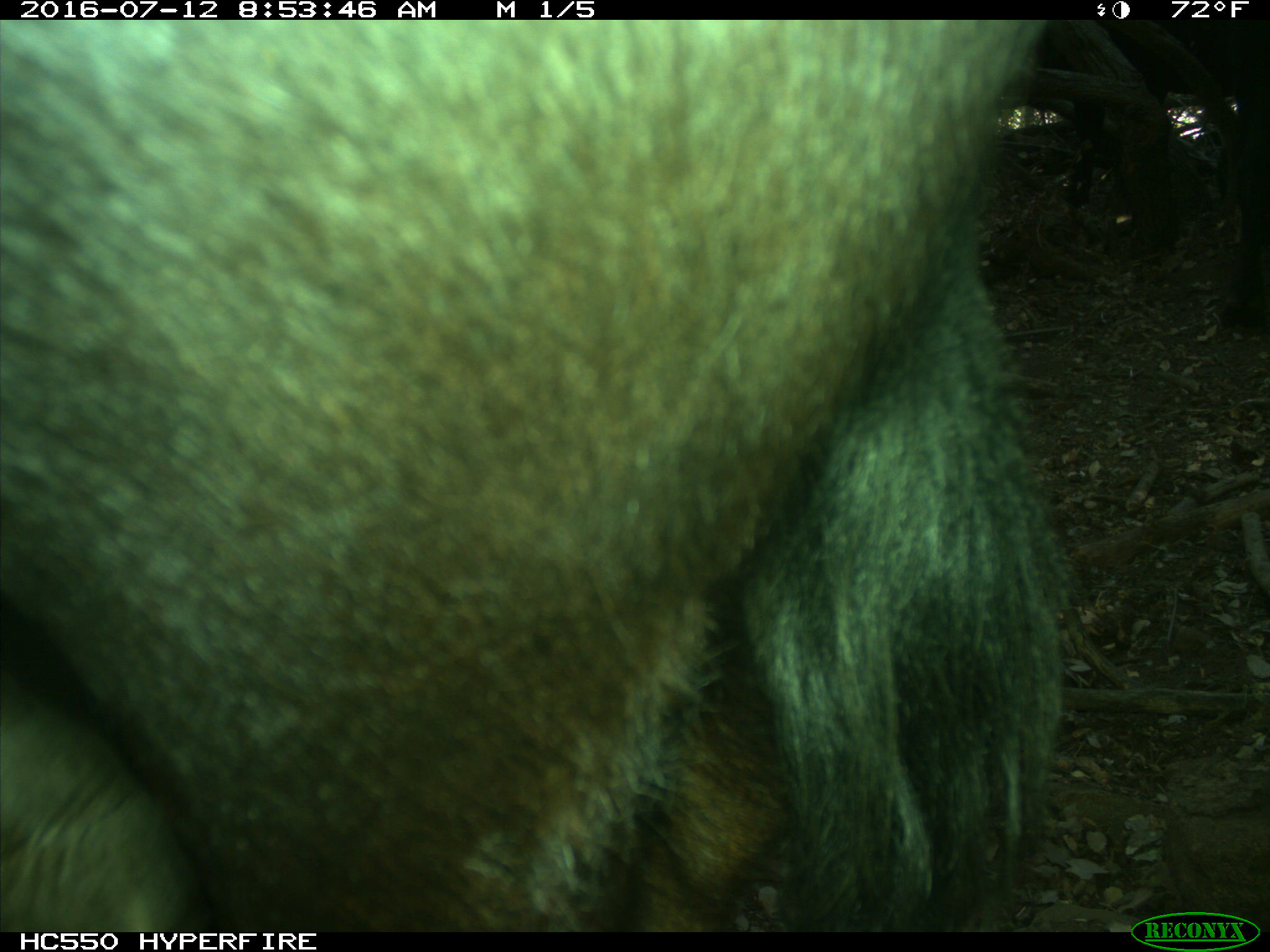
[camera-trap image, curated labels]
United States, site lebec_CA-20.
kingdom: Animalia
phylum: Chordata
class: Mammalia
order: Artiodactyla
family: Bovidae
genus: Bos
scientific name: Bos taurus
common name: domestic cow